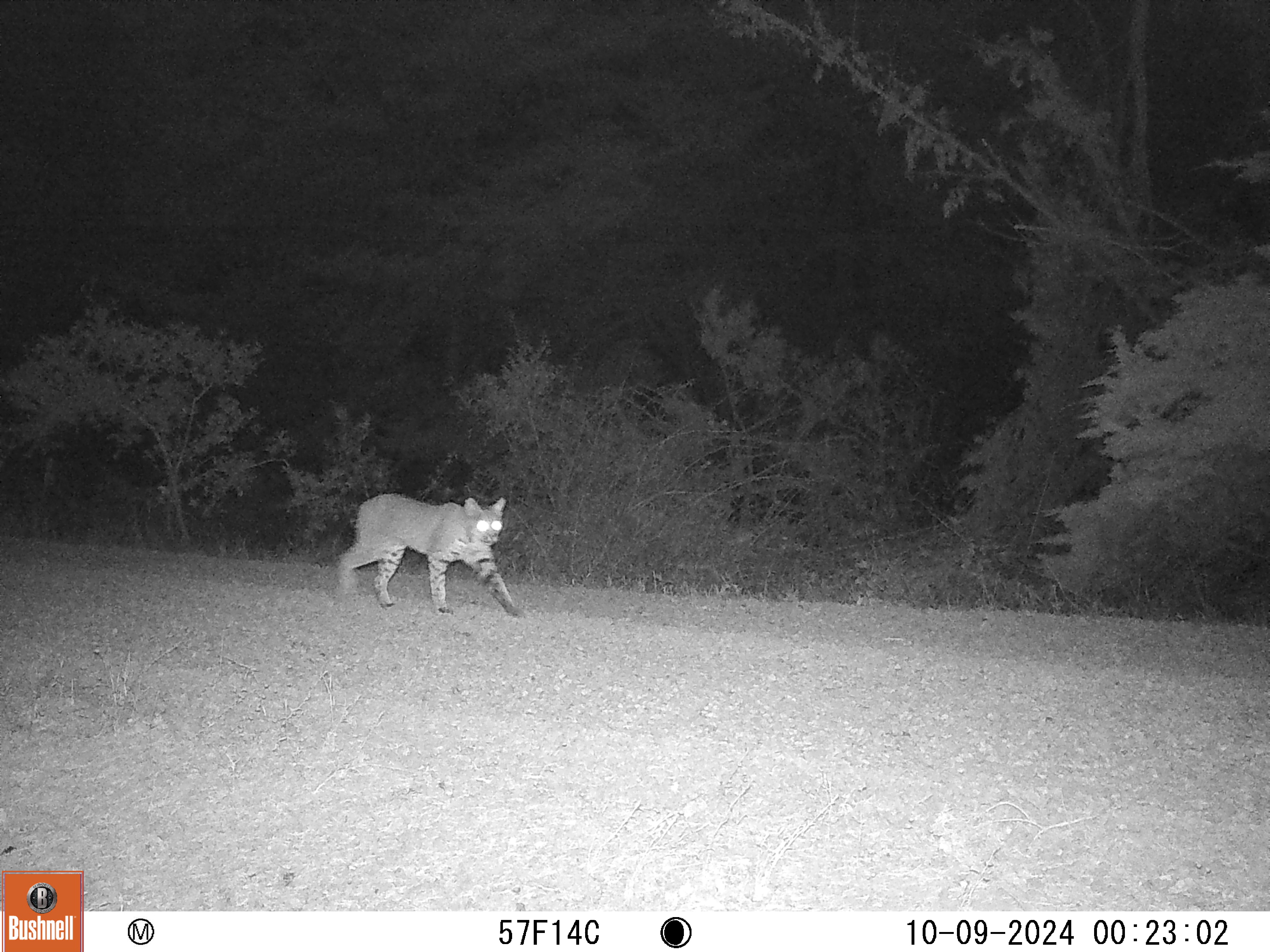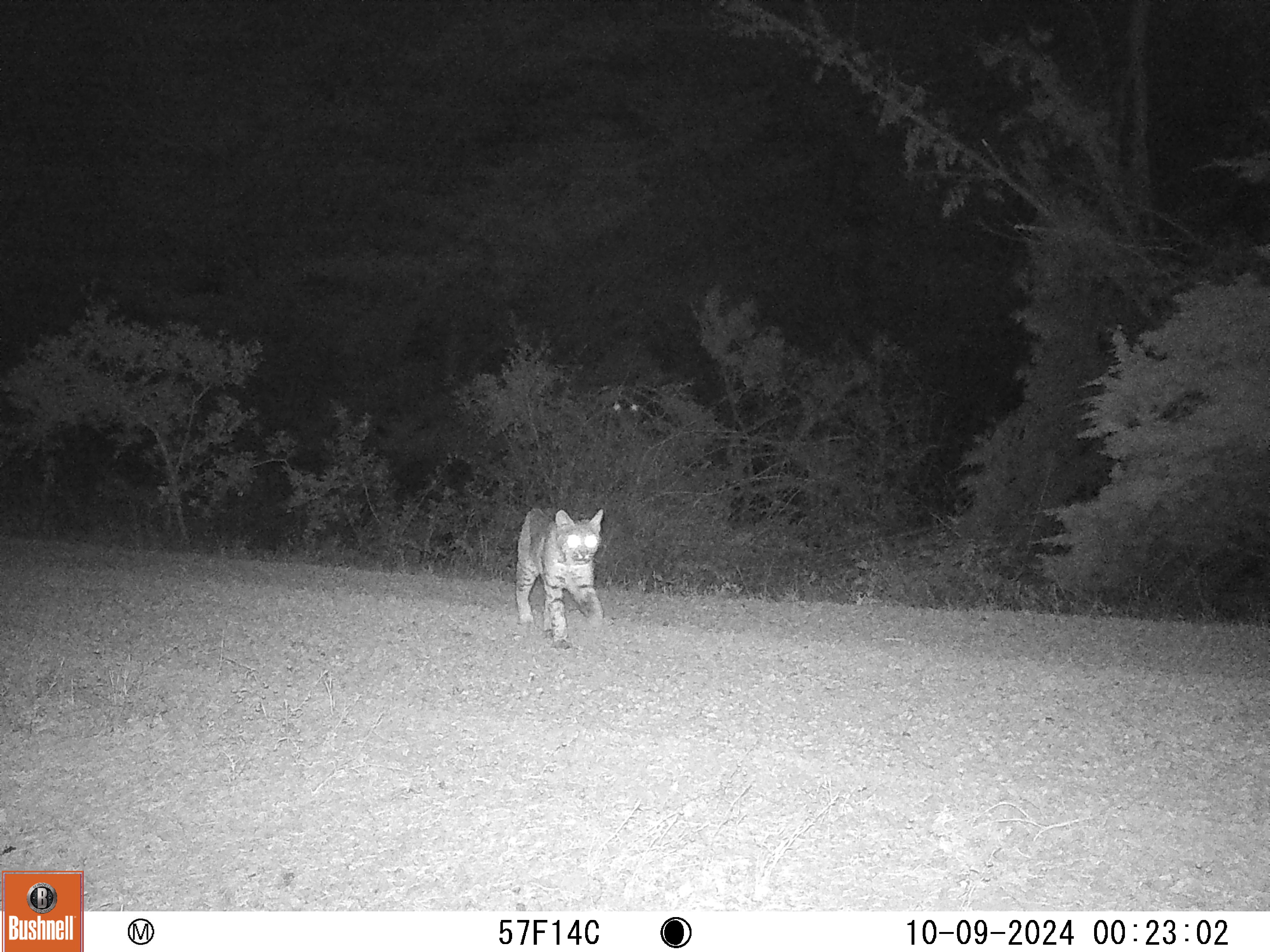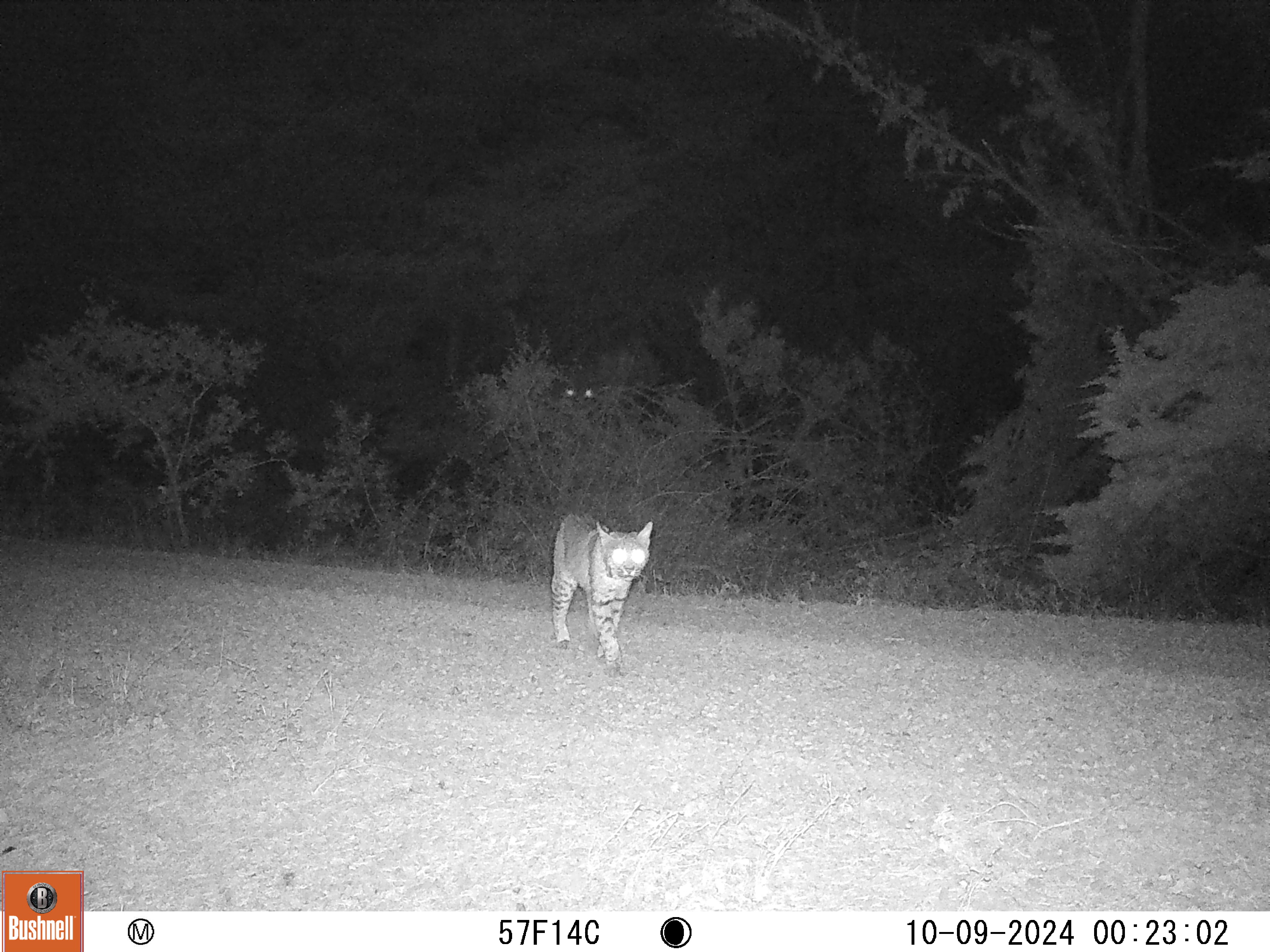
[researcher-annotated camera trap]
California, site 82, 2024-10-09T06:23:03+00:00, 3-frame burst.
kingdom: Animalia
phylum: Chordata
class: Mammalia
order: Carnivora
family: Felidae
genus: Lynx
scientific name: Lynx rufus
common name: bobcat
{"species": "bobcat (Lynx rufus)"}